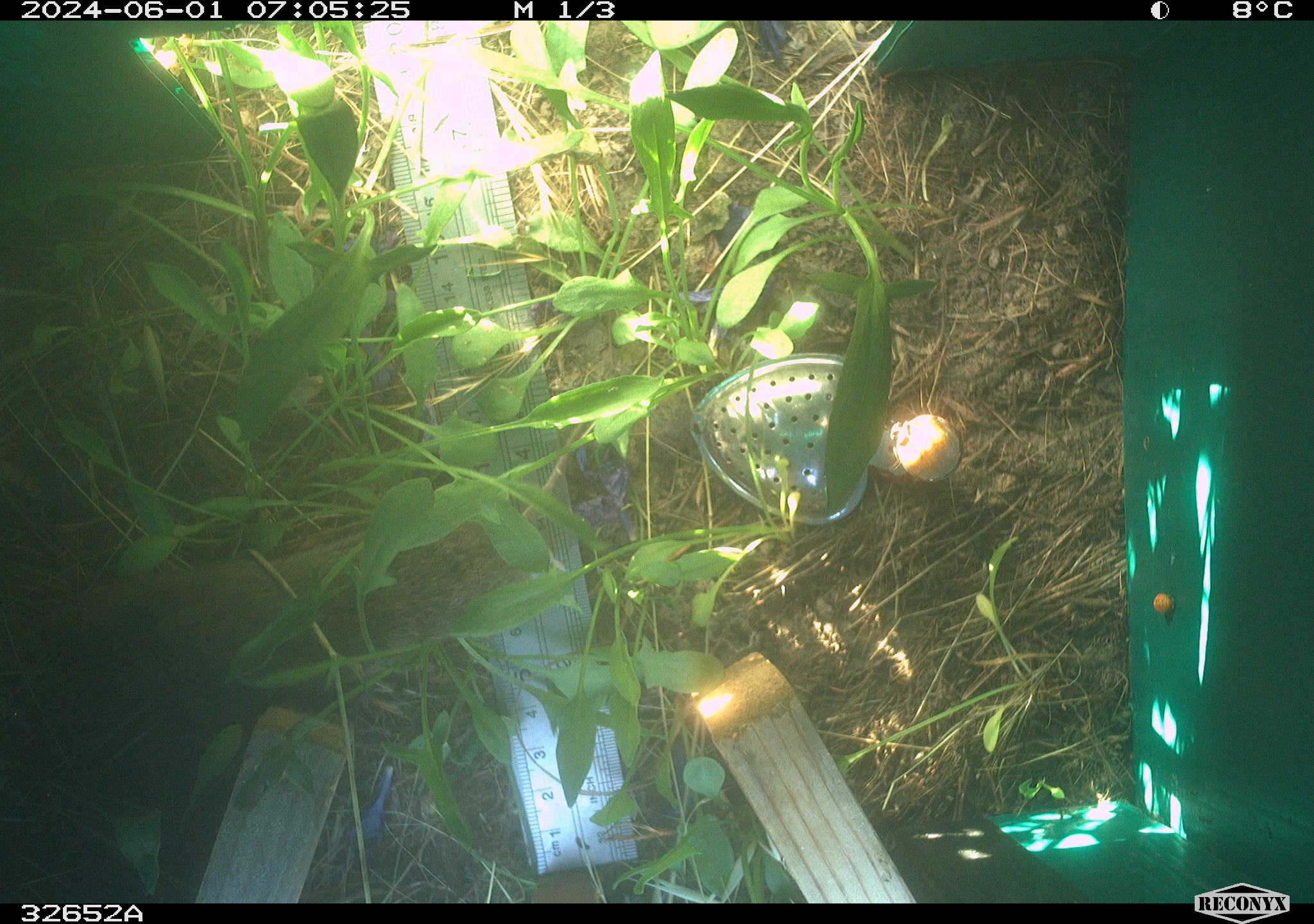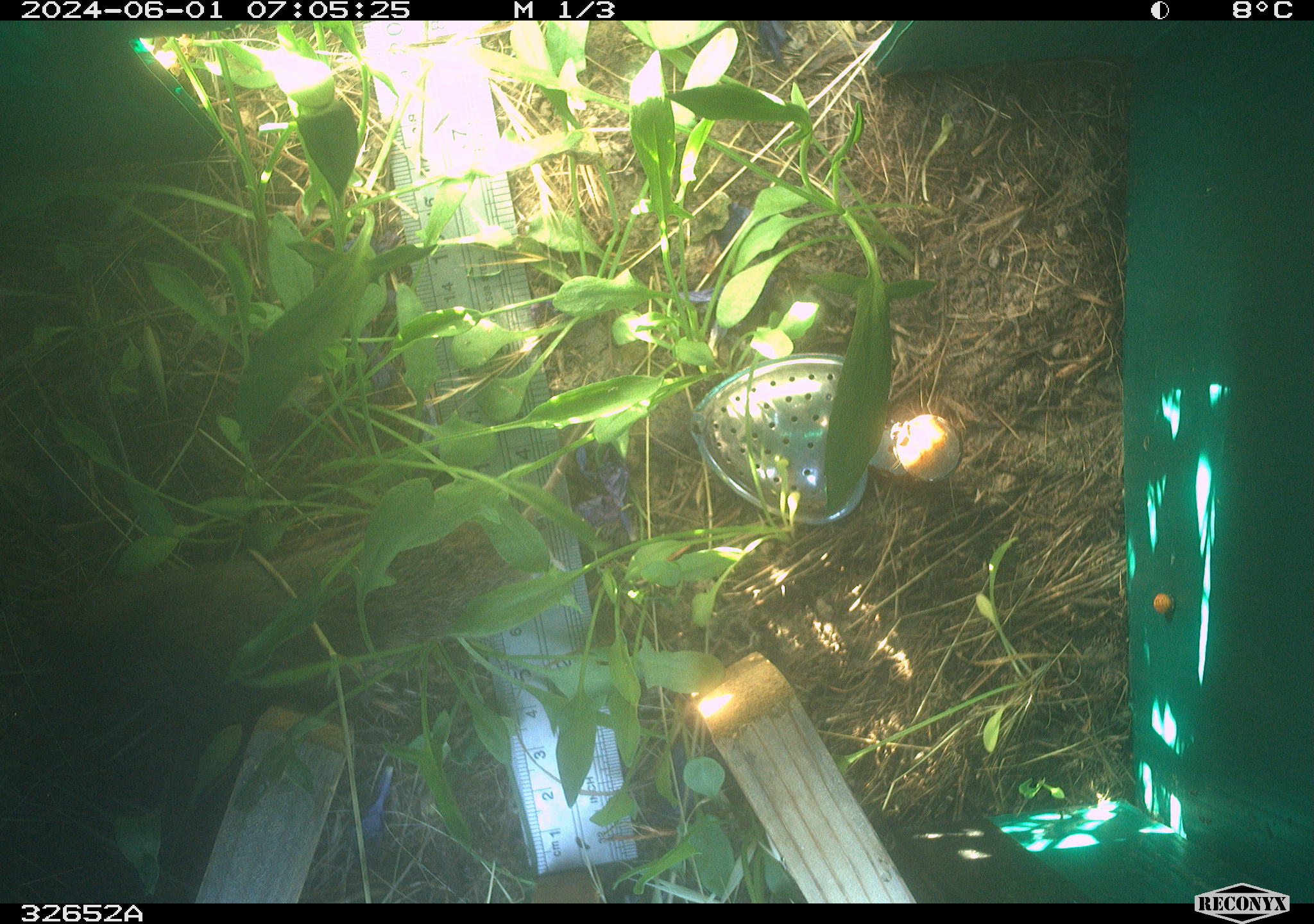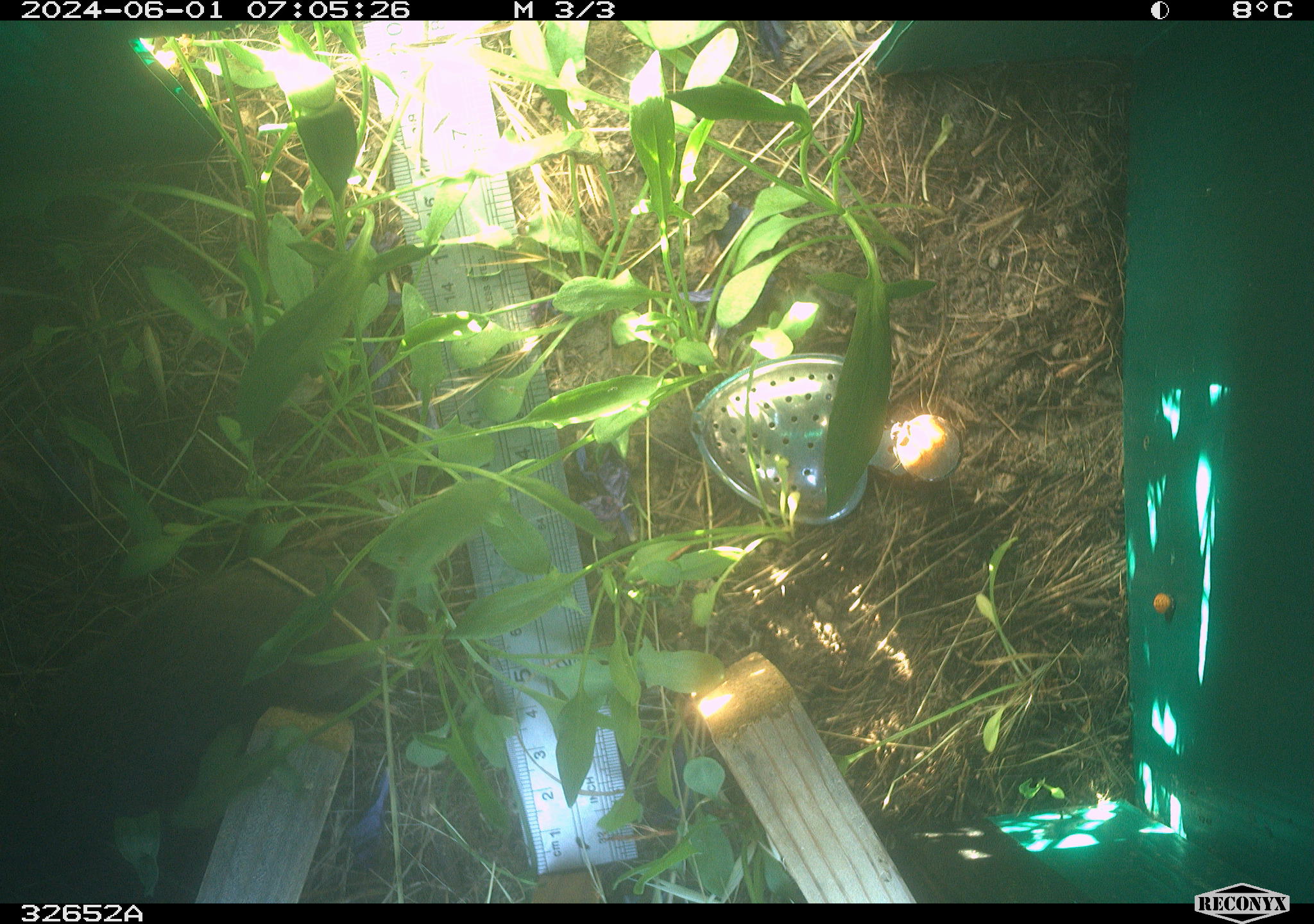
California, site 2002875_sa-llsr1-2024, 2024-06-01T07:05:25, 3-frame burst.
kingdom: Animalia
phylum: Chordata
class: Mammalia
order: Rodentia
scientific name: Rodentia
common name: rodent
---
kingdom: Animalia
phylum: Chordata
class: Mammalia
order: Rodentia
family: Cricetidae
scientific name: Arvicolinae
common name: voles, lemmings, and muskrats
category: arvicolinae subfamily